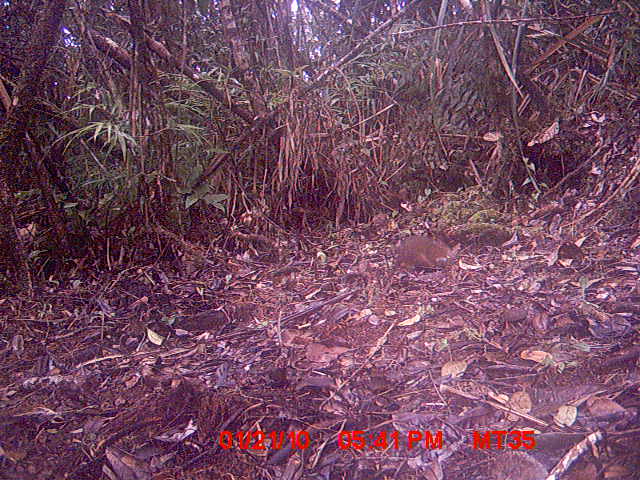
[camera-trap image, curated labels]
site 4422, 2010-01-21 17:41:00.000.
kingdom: Animalia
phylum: Chordata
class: Mammalia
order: Rodentia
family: Nesomyidae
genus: Hypogeomys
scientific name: Hypogeomys antimena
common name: malagasy giant rat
Hypogeomys antimena (malagasy giant rat), count 1.